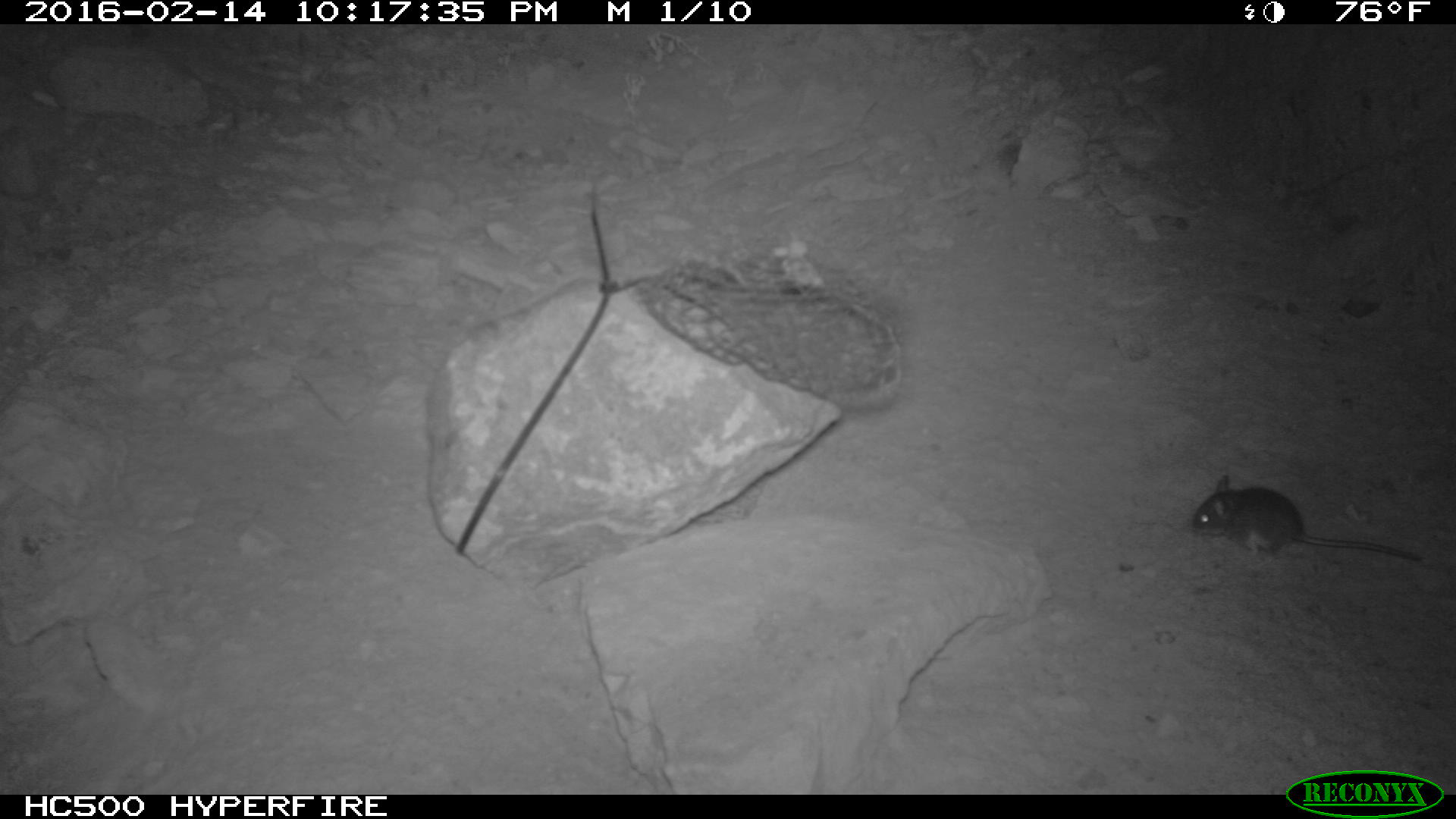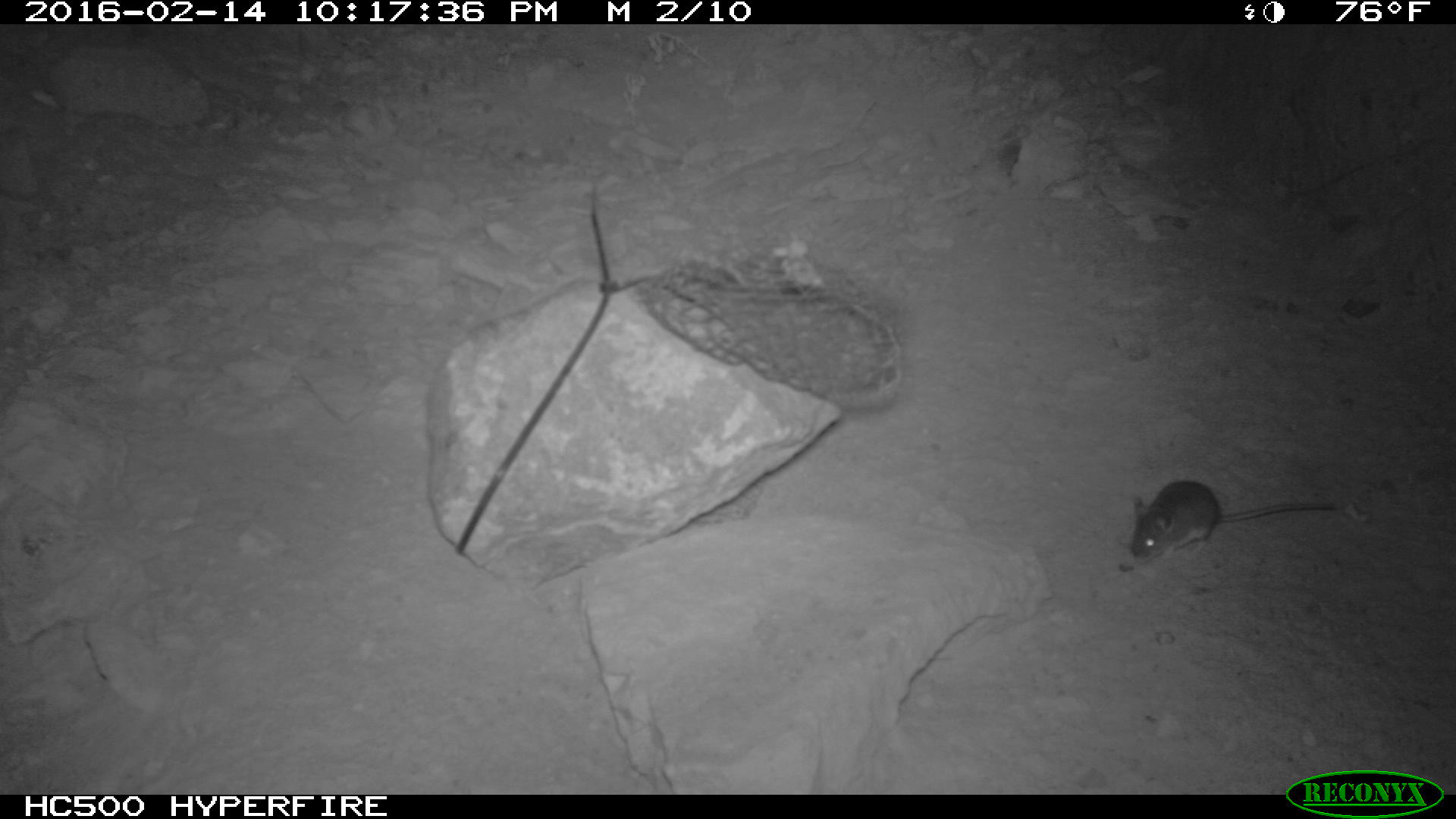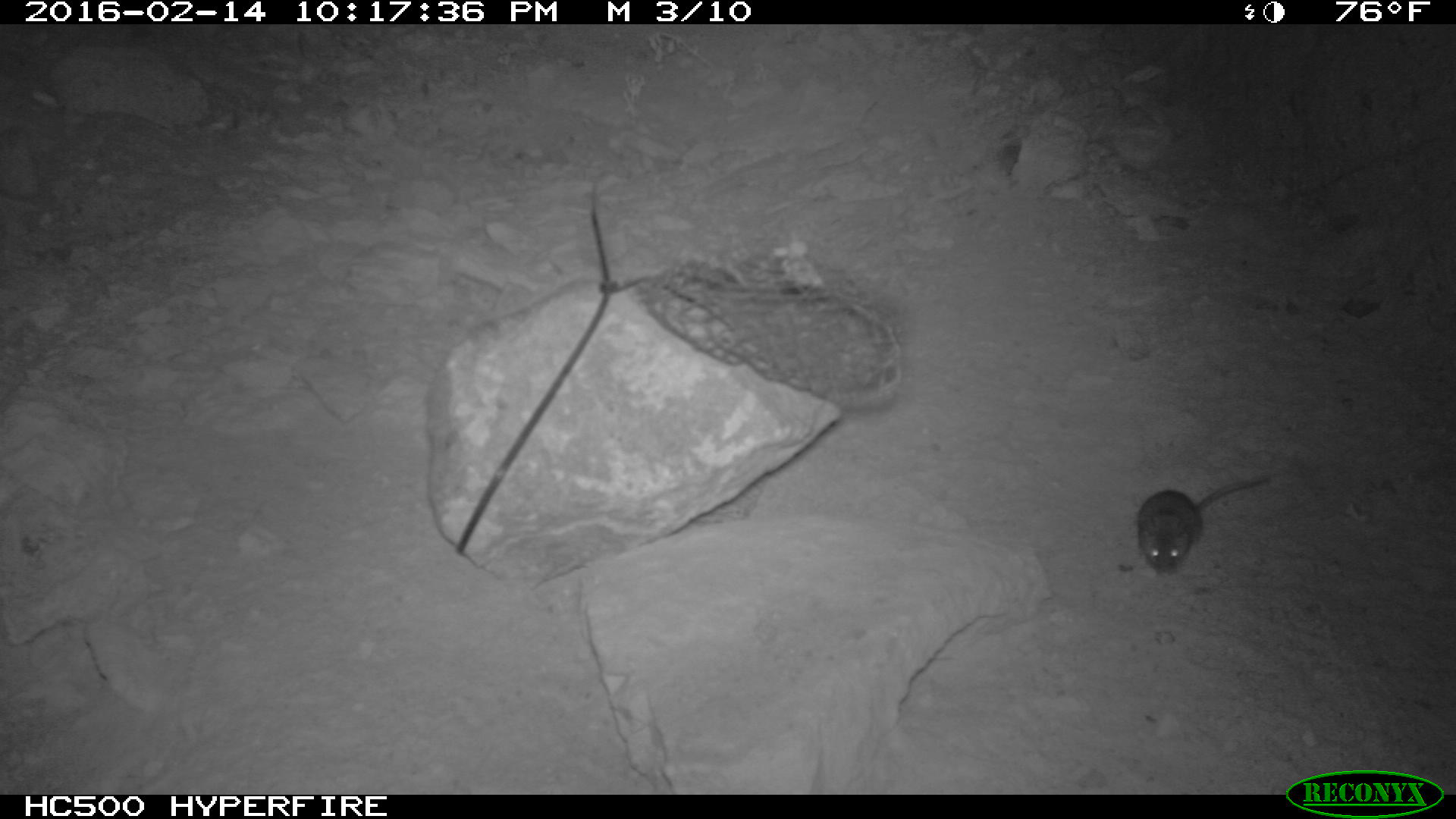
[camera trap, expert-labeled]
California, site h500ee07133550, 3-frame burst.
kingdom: Animalia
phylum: Chordata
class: Mammalia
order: Rodentia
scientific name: Rodentia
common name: rodent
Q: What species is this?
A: Rodent (Rodentia).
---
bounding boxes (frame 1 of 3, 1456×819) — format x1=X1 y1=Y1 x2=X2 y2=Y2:
rodent: x1=1188 y1=472 x2=1423 y2=561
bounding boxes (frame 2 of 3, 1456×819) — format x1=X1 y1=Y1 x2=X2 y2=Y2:
rodent: x1=1128 y1=479 x2=1336 y2=561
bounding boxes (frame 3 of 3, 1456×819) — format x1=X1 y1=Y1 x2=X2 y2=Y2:
rodent: x1=1138 y1=477 x2=1270 y2=574